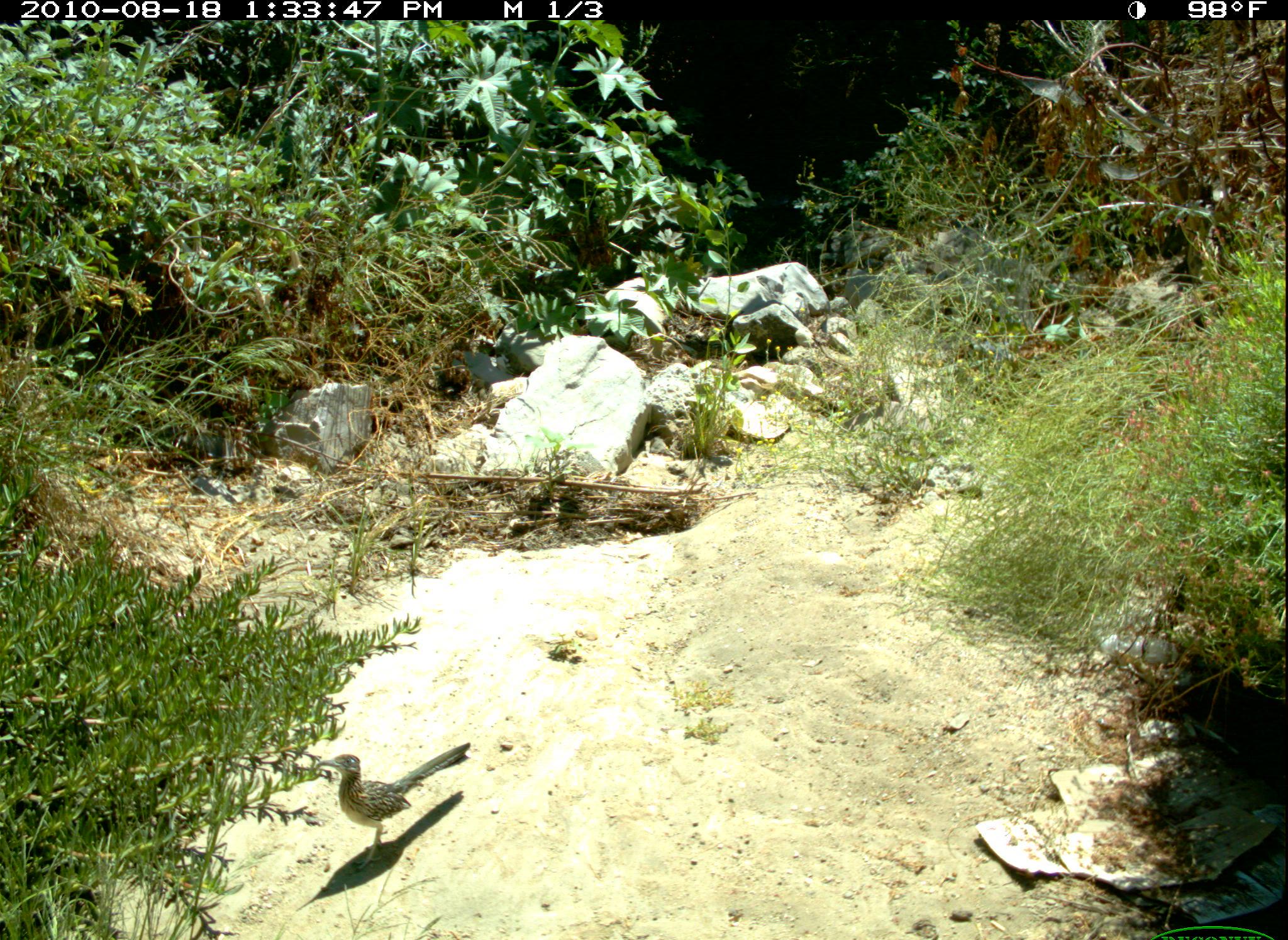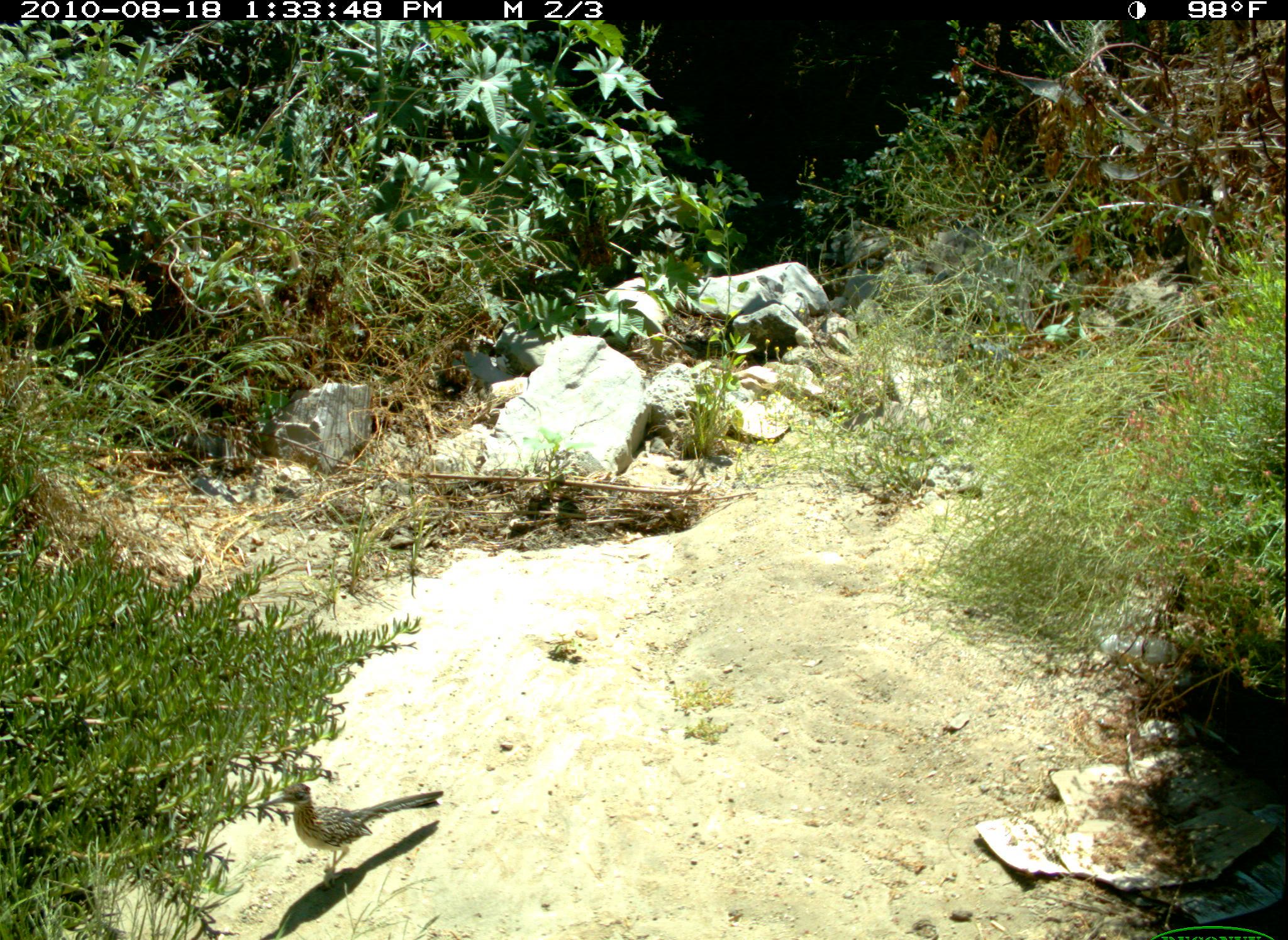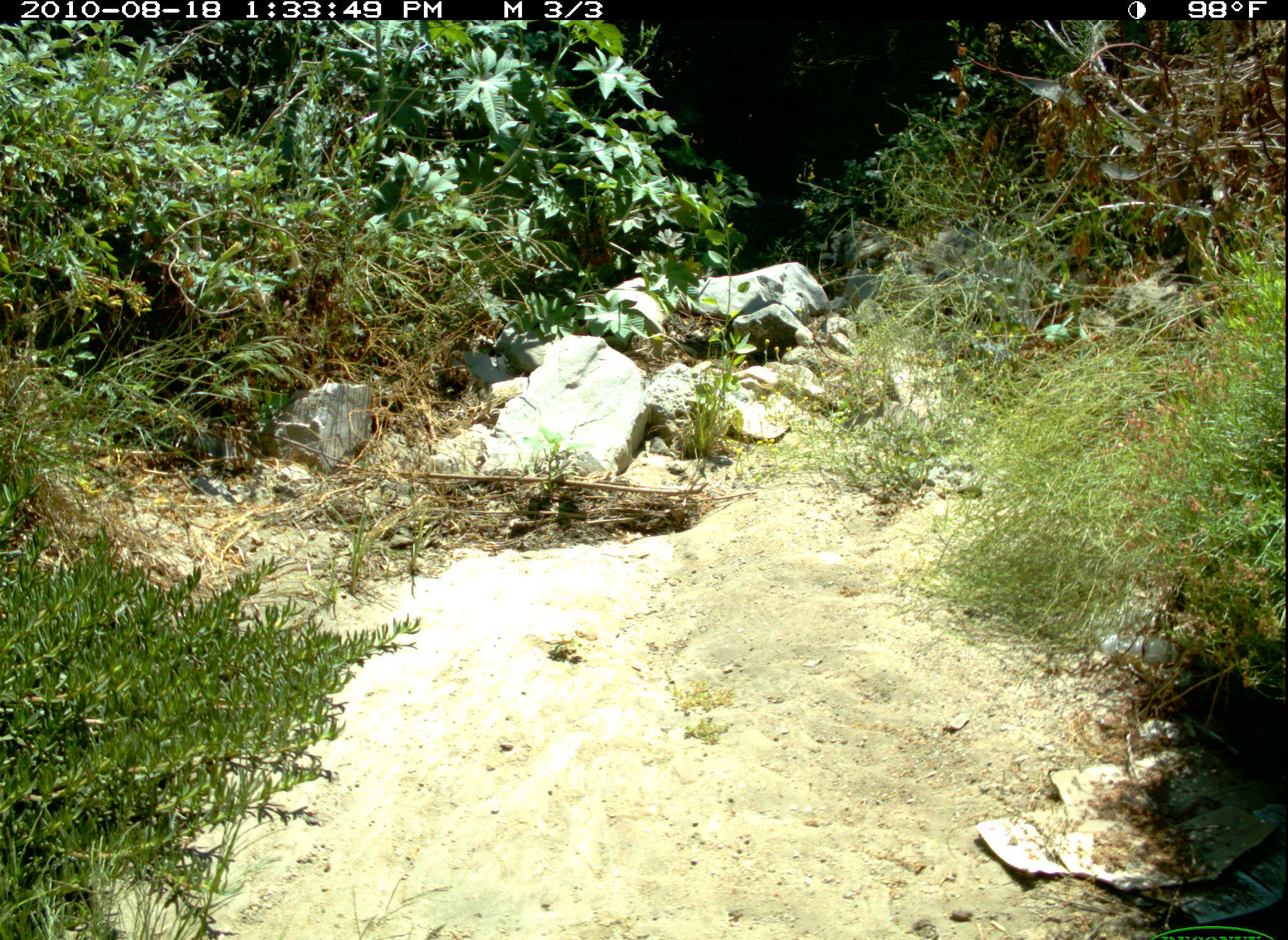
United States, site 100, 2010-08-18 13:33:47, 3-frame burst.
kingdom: Animalia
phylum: Chordata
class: Aves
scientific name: Aves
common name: bird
Bird (Aves).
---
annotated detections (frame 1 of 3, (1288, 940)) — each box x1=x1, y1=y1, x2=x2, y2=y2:
bird: x1=314, y1=736, x2=478, y2=875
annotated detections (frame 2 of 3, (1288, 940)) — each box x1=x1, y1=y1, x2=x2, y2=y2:
bird: x1=270, y1=755, x2=452, y2=905